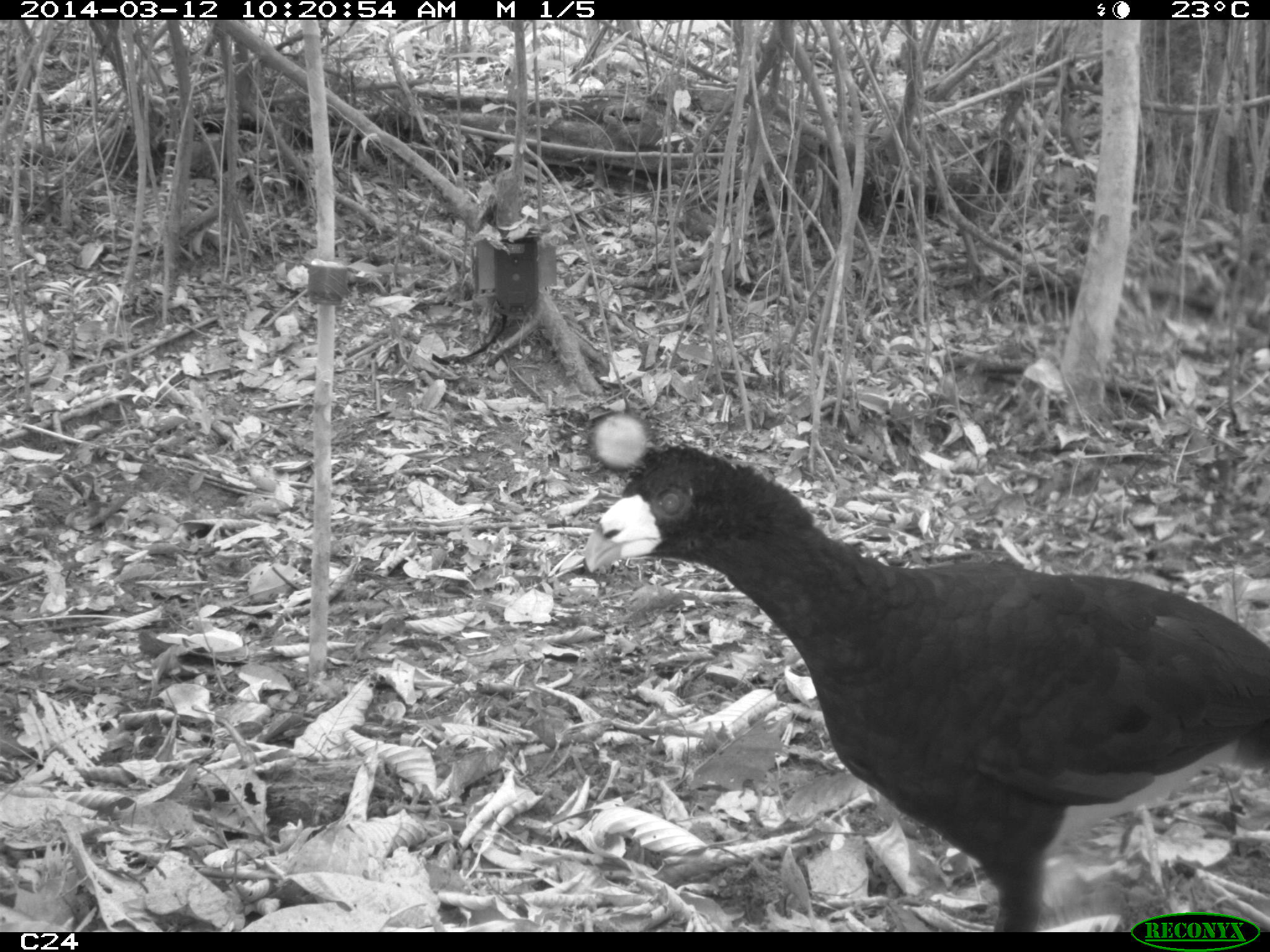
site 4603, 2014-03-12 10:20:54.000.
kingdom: Animalia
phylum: Chordata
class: Aves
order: Galliformes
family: Cracidae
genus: Crax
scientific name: Crax alector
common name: black curassow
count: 2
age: adult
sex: female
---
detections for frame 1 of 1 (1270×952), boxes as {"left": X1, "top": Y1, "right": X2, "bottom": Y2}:
crax alector: {"left": 578, "top": 403, "right": 1266, "bottom": 932}